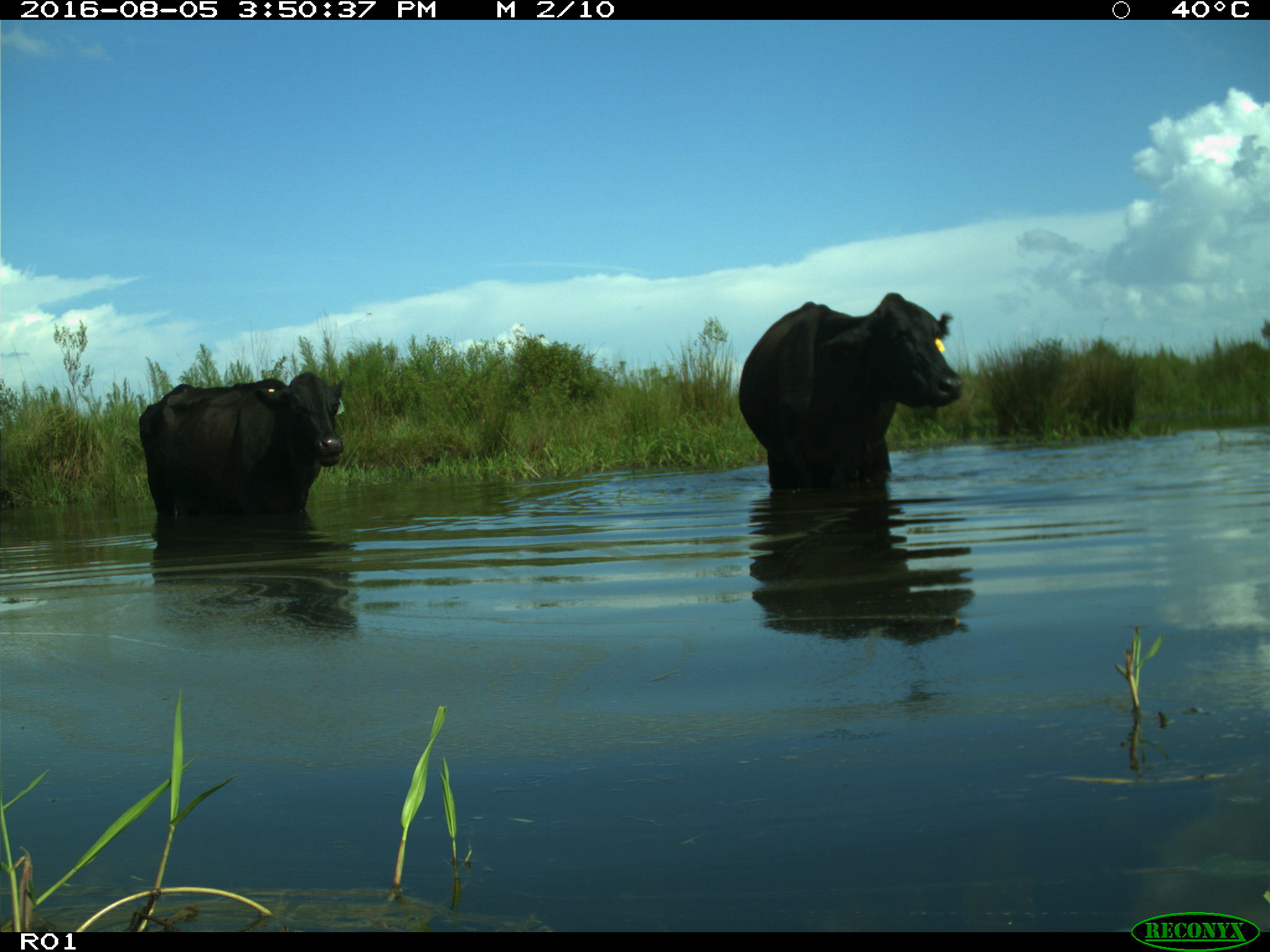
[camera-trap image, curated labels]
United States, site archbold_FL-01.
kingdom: Animalia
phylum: Chordata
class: Mammalia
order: Artiodactyla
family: Bovidae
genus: Bos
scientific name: Bos taurus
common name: domestic cow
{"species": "Bos taurus (domestic cow)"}